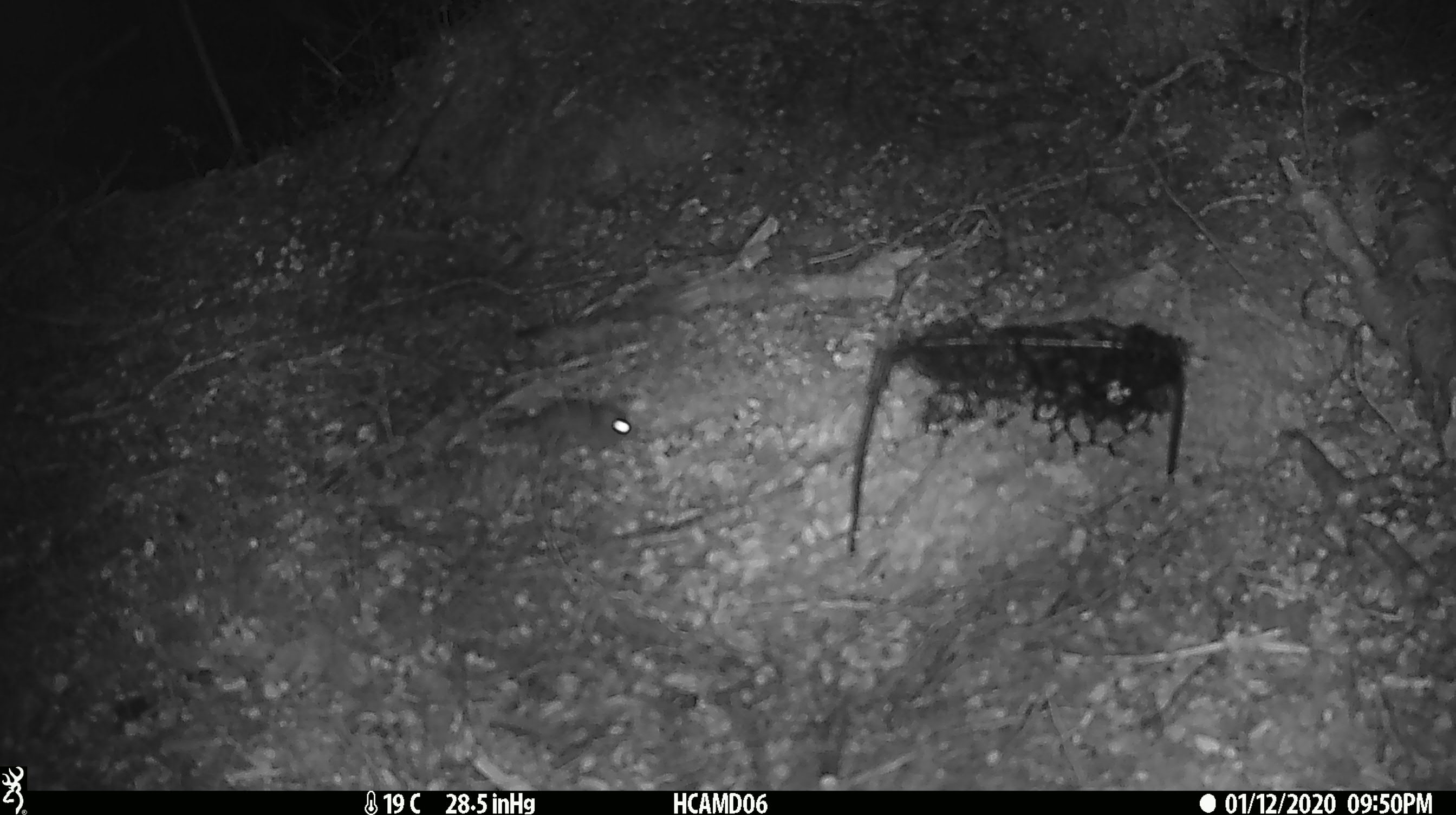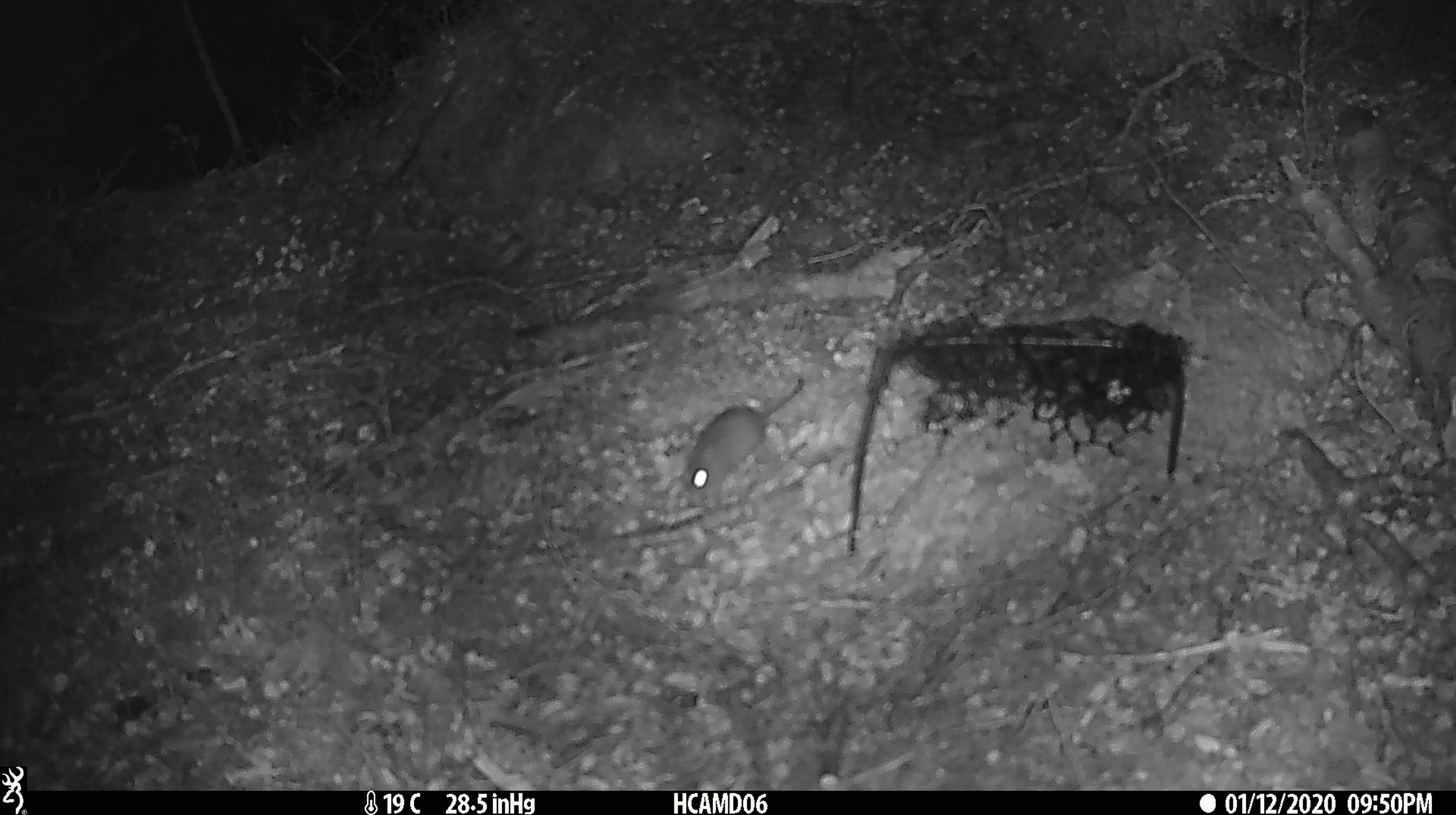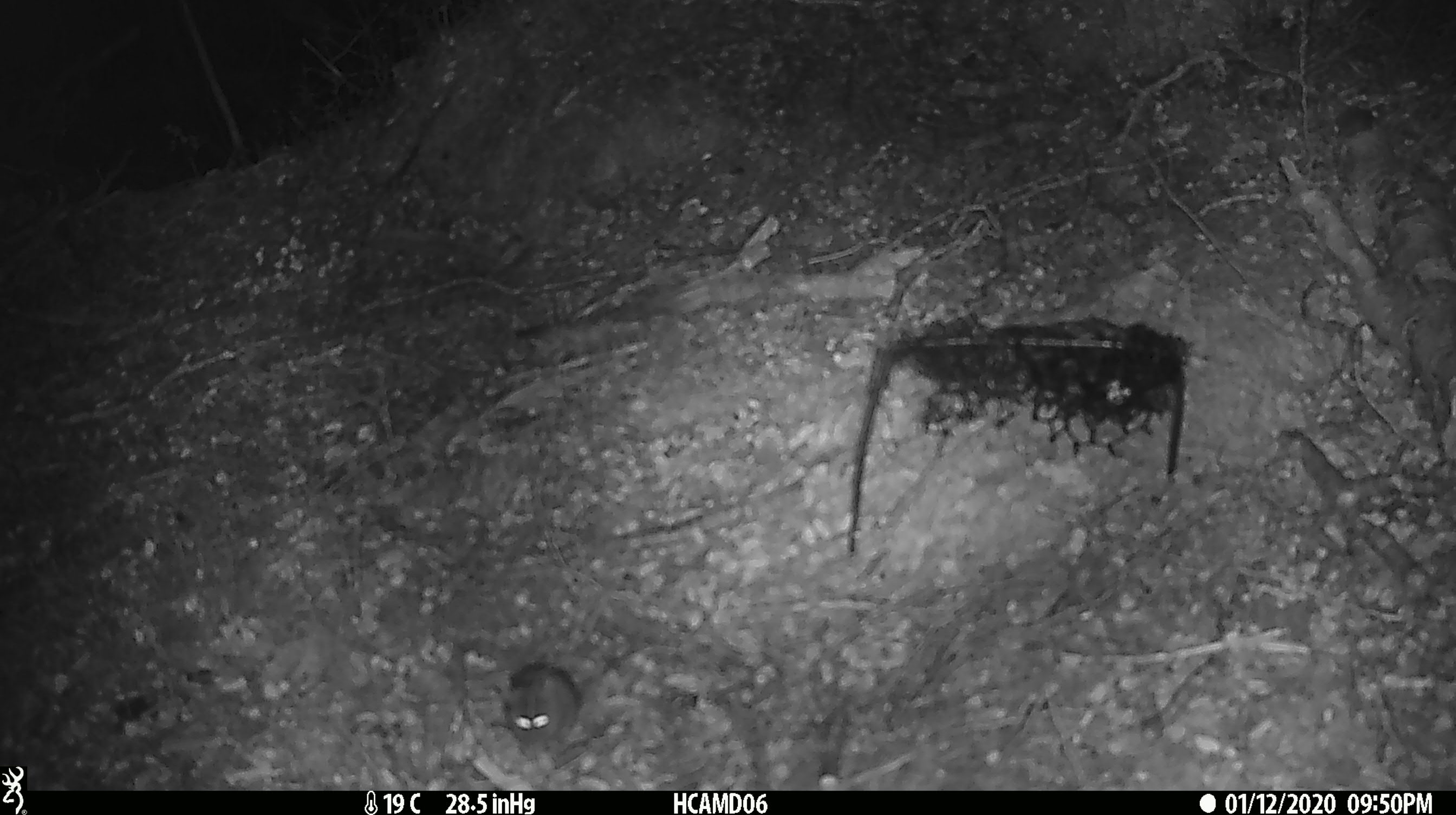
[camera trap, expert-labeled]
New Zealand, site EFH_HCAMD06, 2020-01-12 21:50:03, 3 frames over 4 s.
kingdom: Animalia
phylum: Chordata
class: Mammalia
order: Rodentia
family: Muridae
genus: Mus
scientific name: Mus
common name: mouse